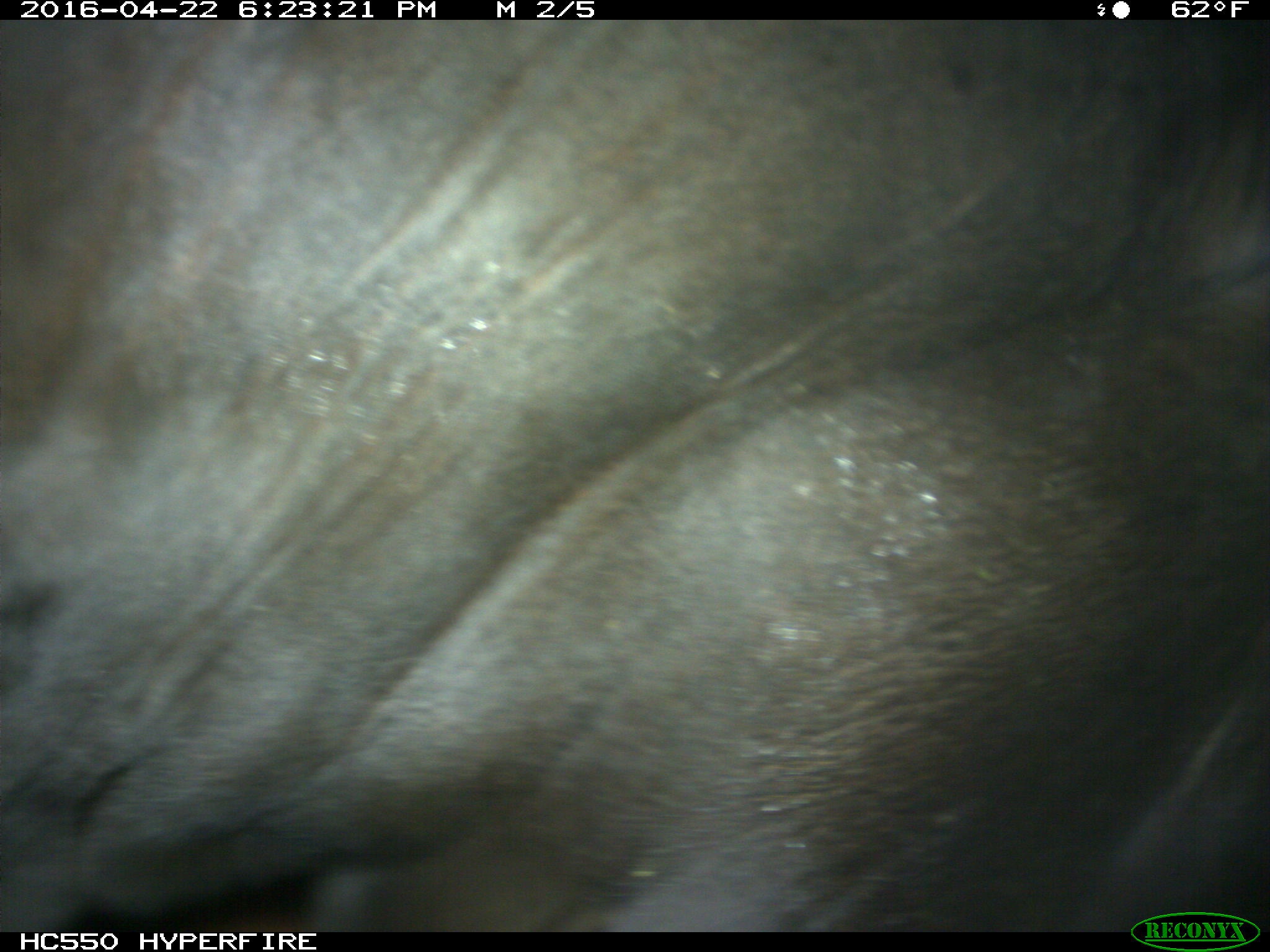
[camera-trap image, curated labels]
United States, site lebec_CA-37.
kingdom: Animalia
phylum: Chordata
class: Mammalia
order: Artiodactyla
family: Bovidae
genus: Bos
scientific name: Bos taurus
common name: domestic cow